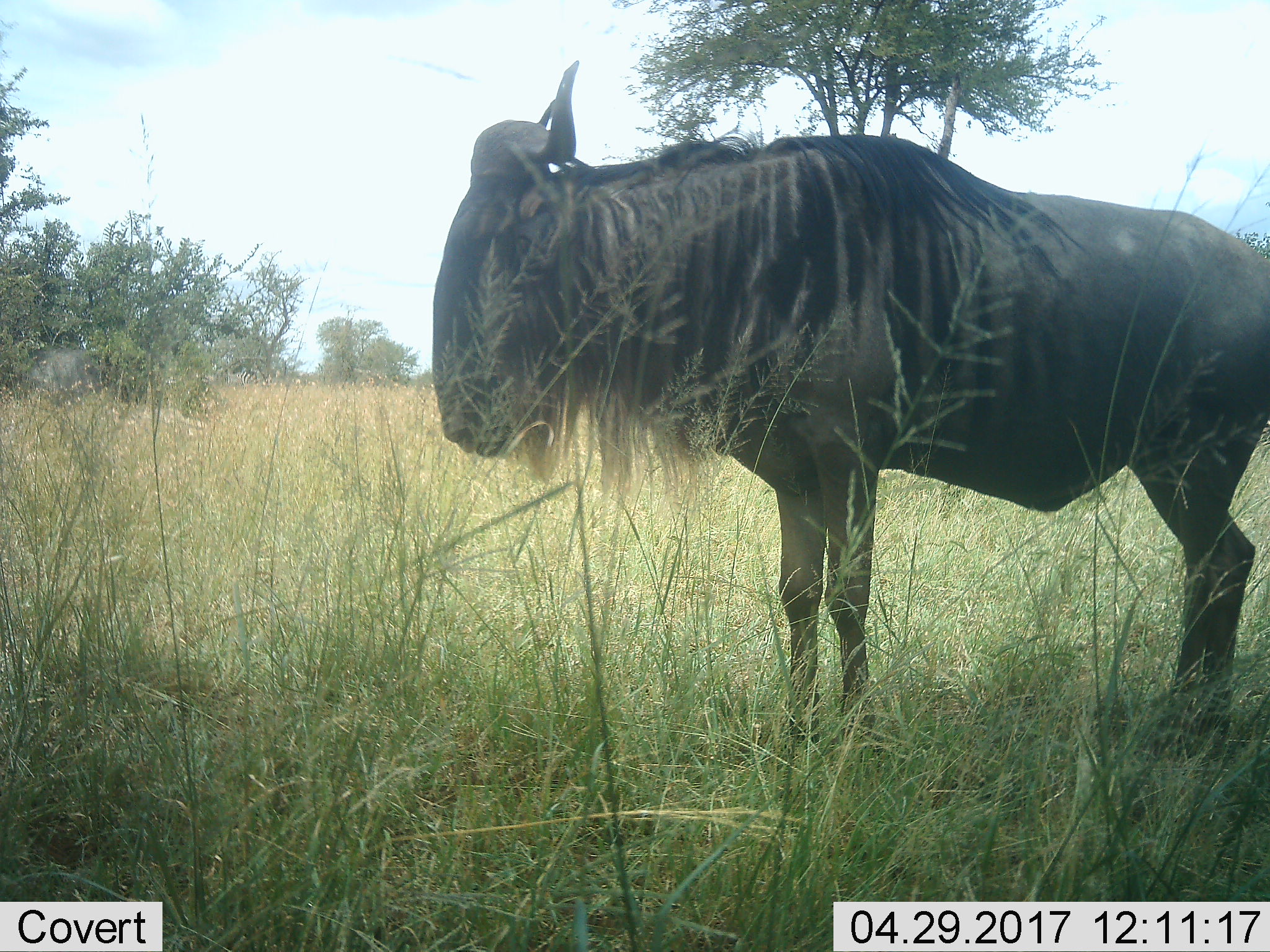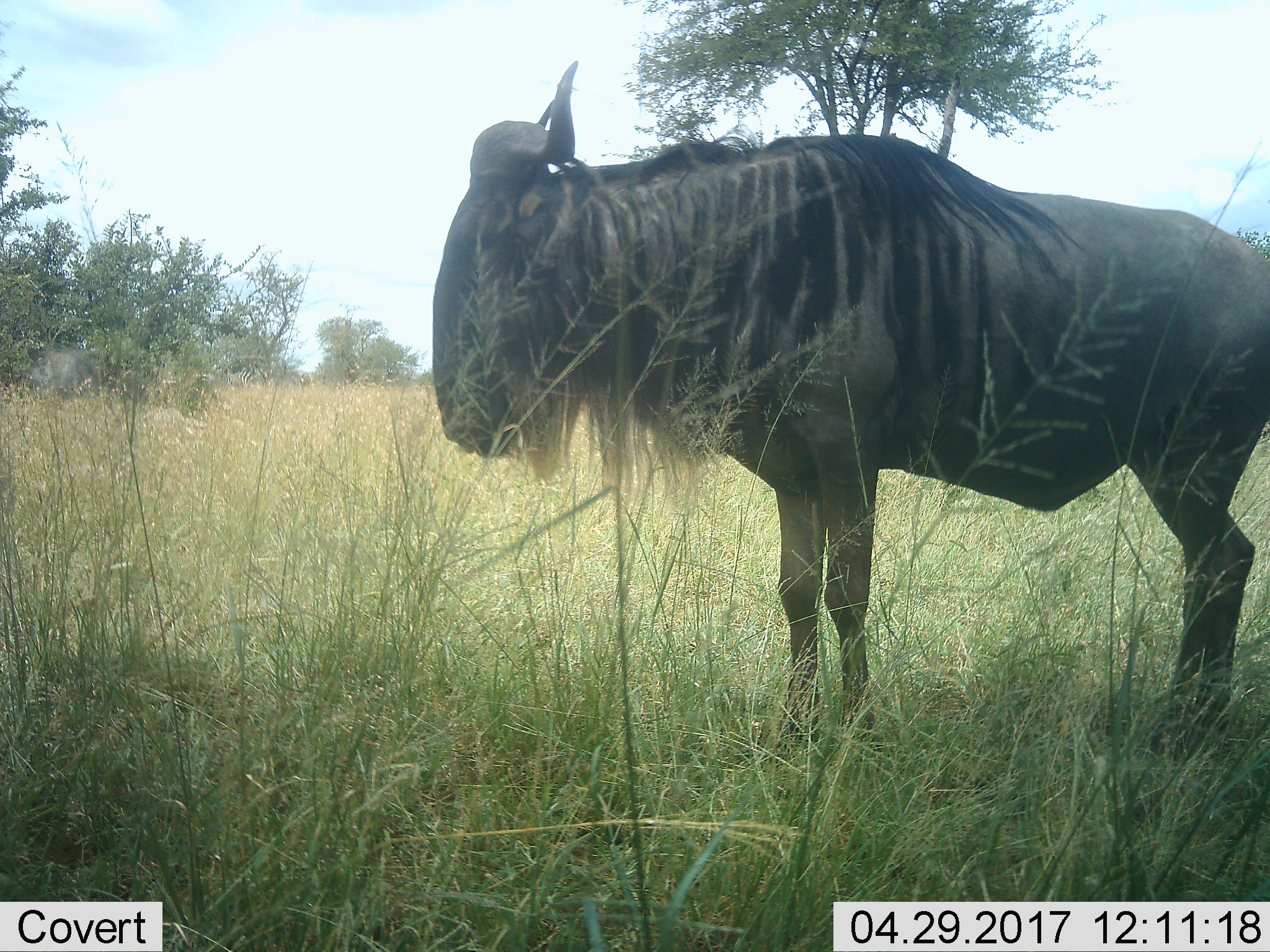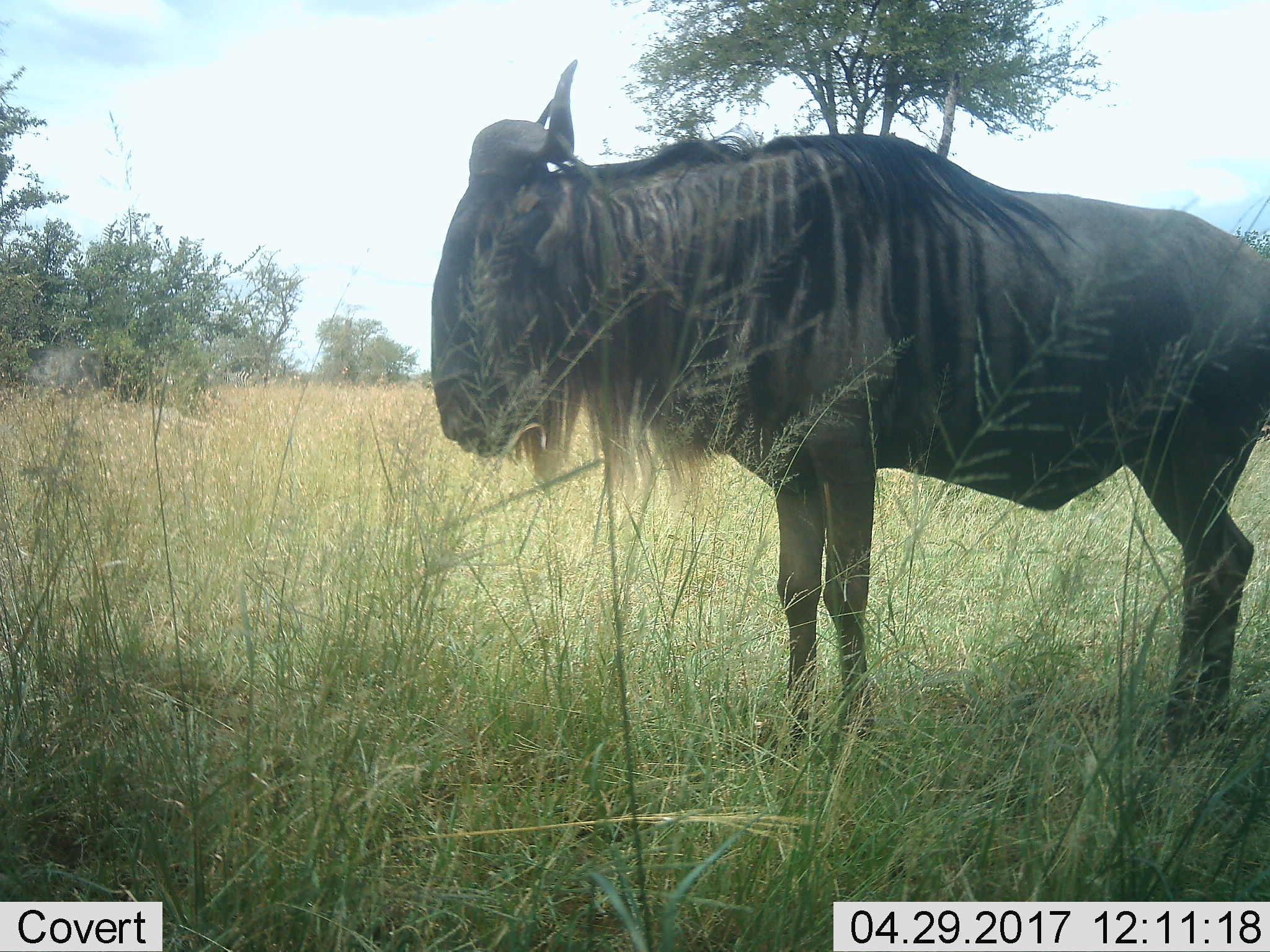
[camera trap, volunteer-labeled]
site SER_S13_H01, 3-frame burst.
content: unidentified animal